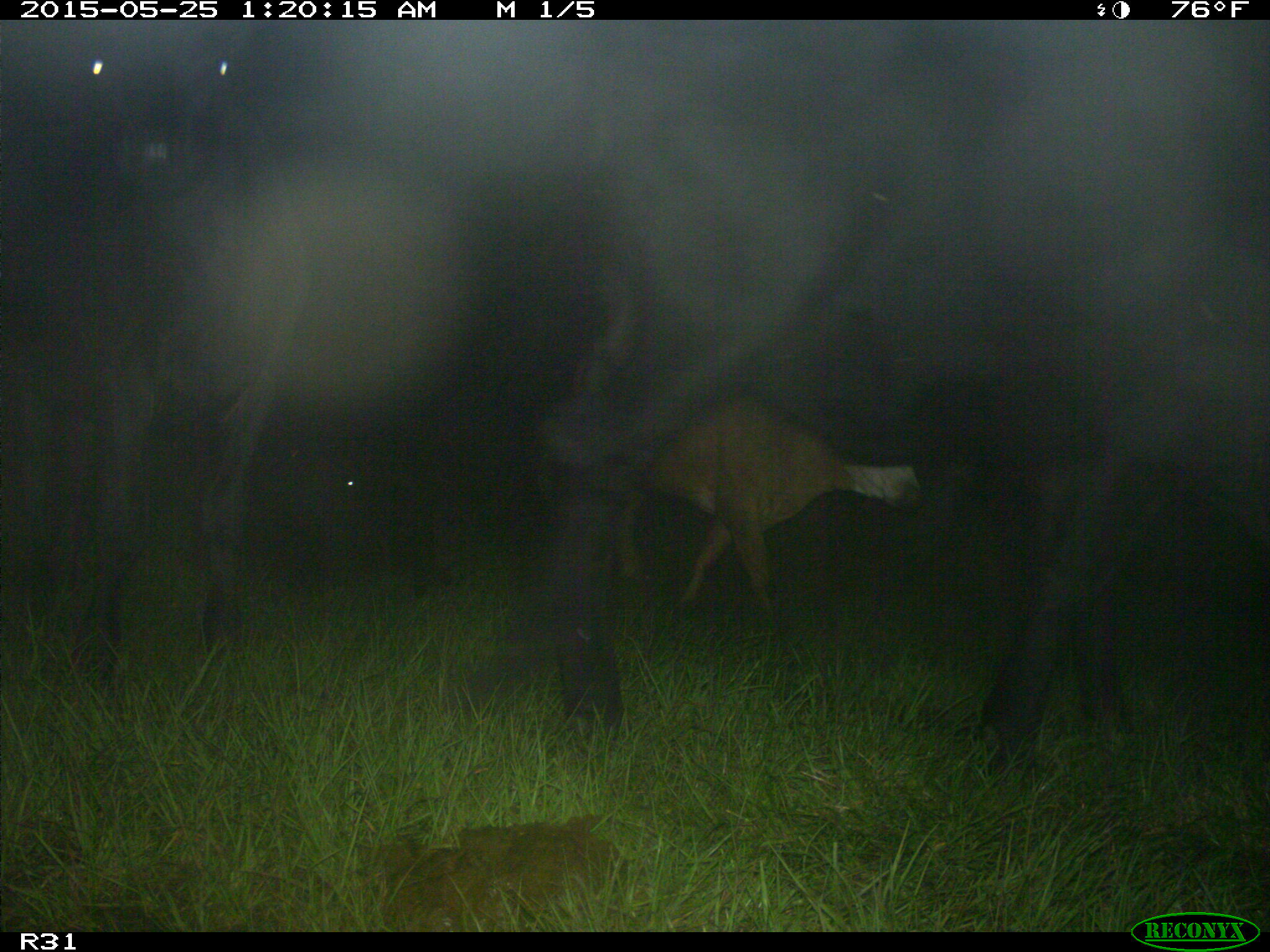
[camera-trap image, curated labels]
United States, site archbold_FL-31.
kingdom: Animalia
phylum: Chordata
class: Mammalia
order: Artiodactyla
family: Bovidae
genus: Bos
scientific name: Bos taurus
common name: domestic cow